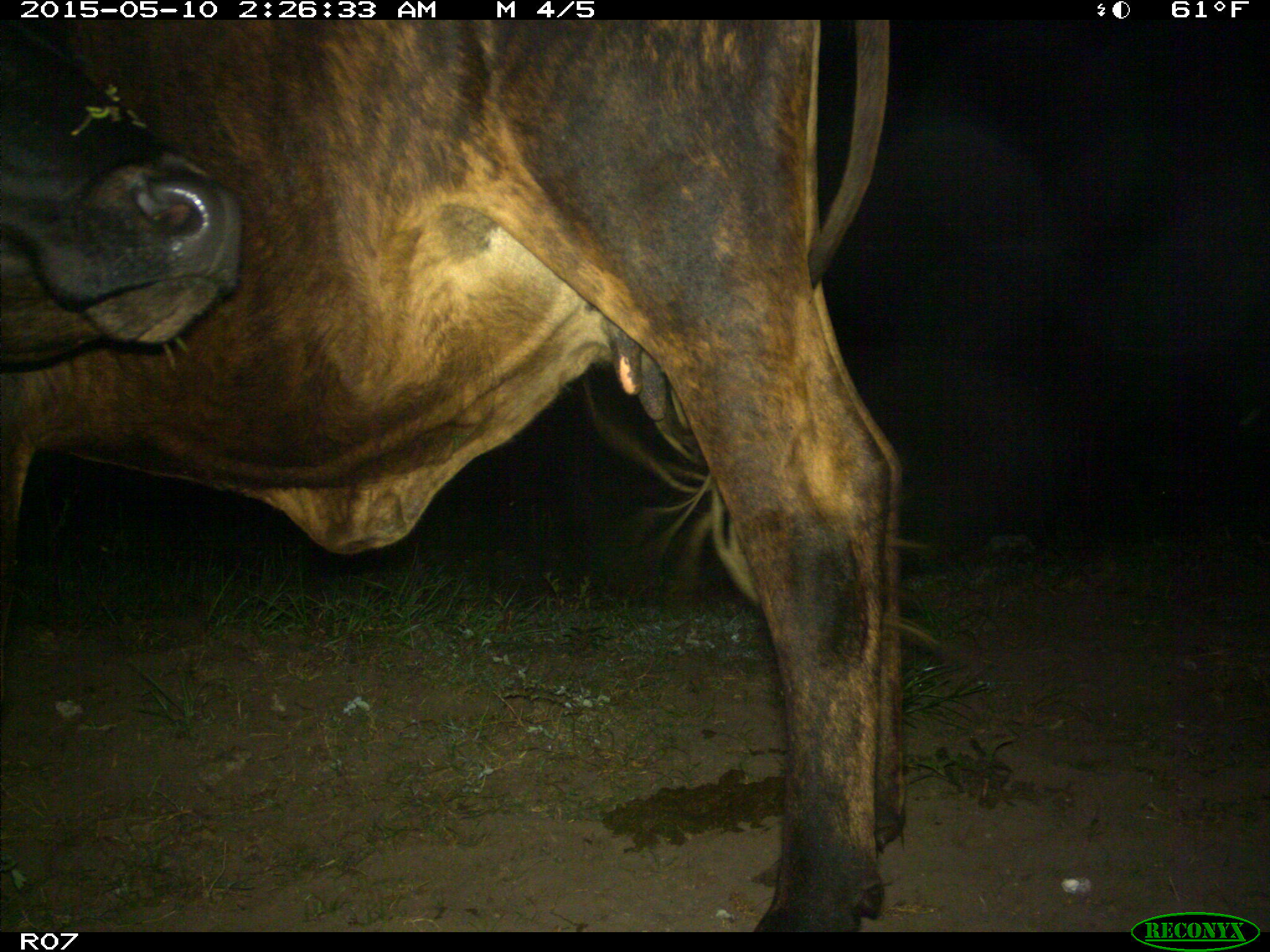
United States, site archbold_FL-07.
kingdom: Animalia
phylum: Chordata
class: Mammalia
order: Artiodactyla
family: Bovidae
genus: Bos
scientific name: Bos taurus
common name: domestic cow